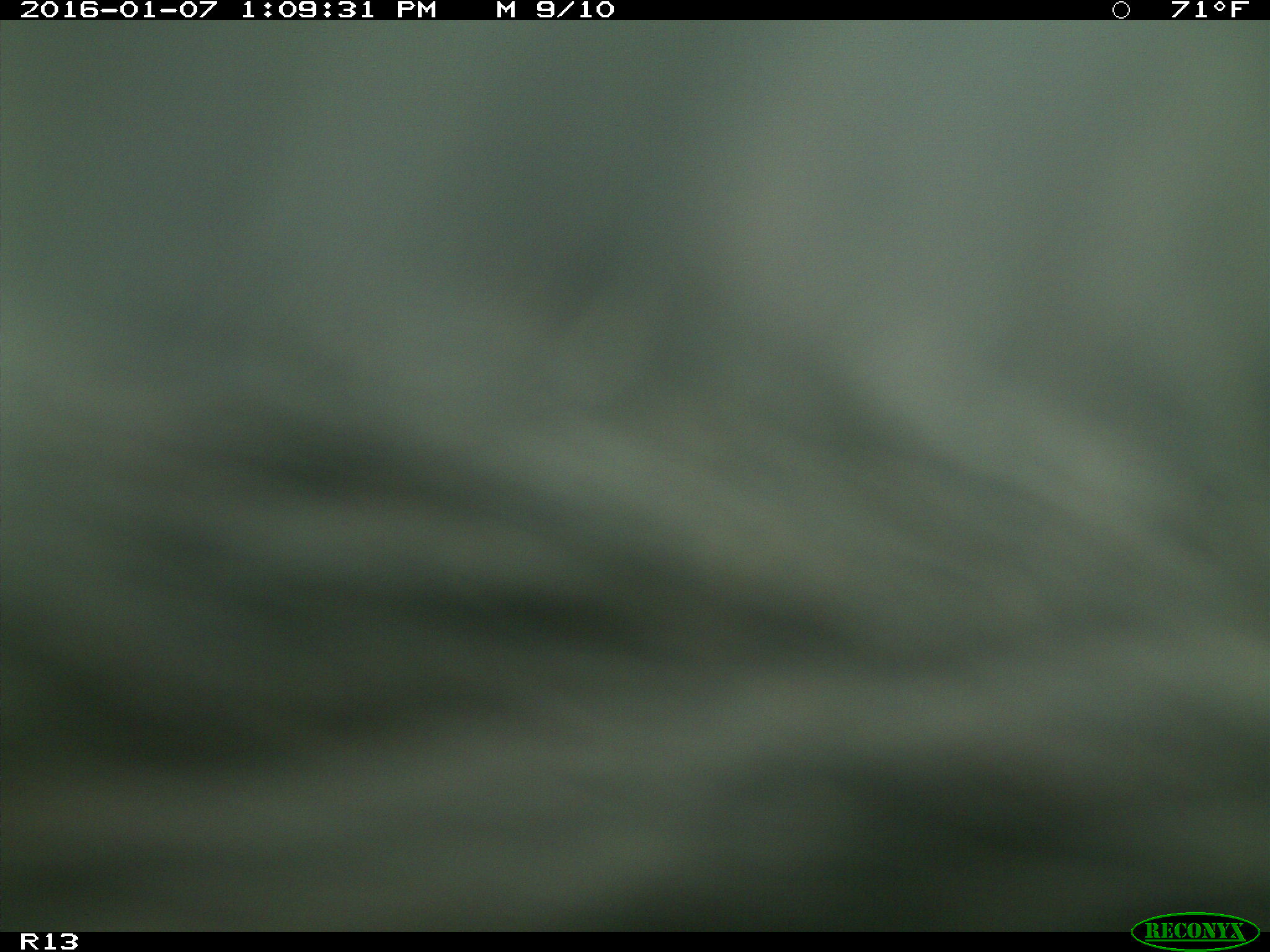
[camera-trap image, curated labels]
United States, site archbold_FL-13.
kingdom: Animalia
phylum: Chordata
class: Mammalia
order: Artiodactyla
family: Bovidae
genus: Bos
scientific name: Bos taurus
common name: domestic cow